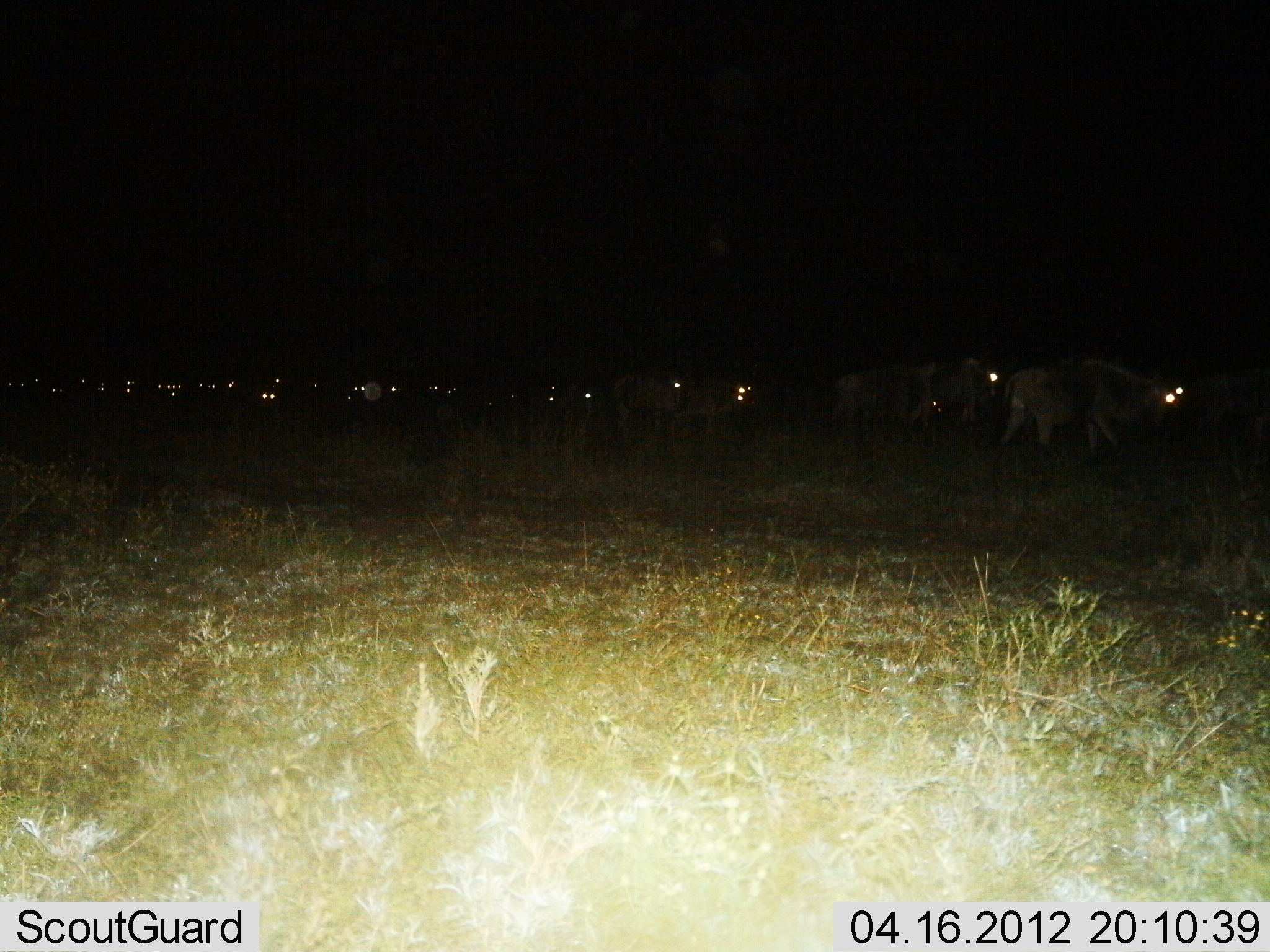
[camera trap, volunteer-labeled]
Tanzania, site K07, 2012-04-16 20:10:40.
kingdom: Animalia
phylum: Chordata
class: Mammalia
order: Artiodactyla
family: Bovidae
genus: Connochaetes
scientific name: Connochaetes taurinus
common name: blue wildebeest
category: wildebeest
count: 11-50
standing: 15%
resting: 4%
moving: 96%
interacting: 0%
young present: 0%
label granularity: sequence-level